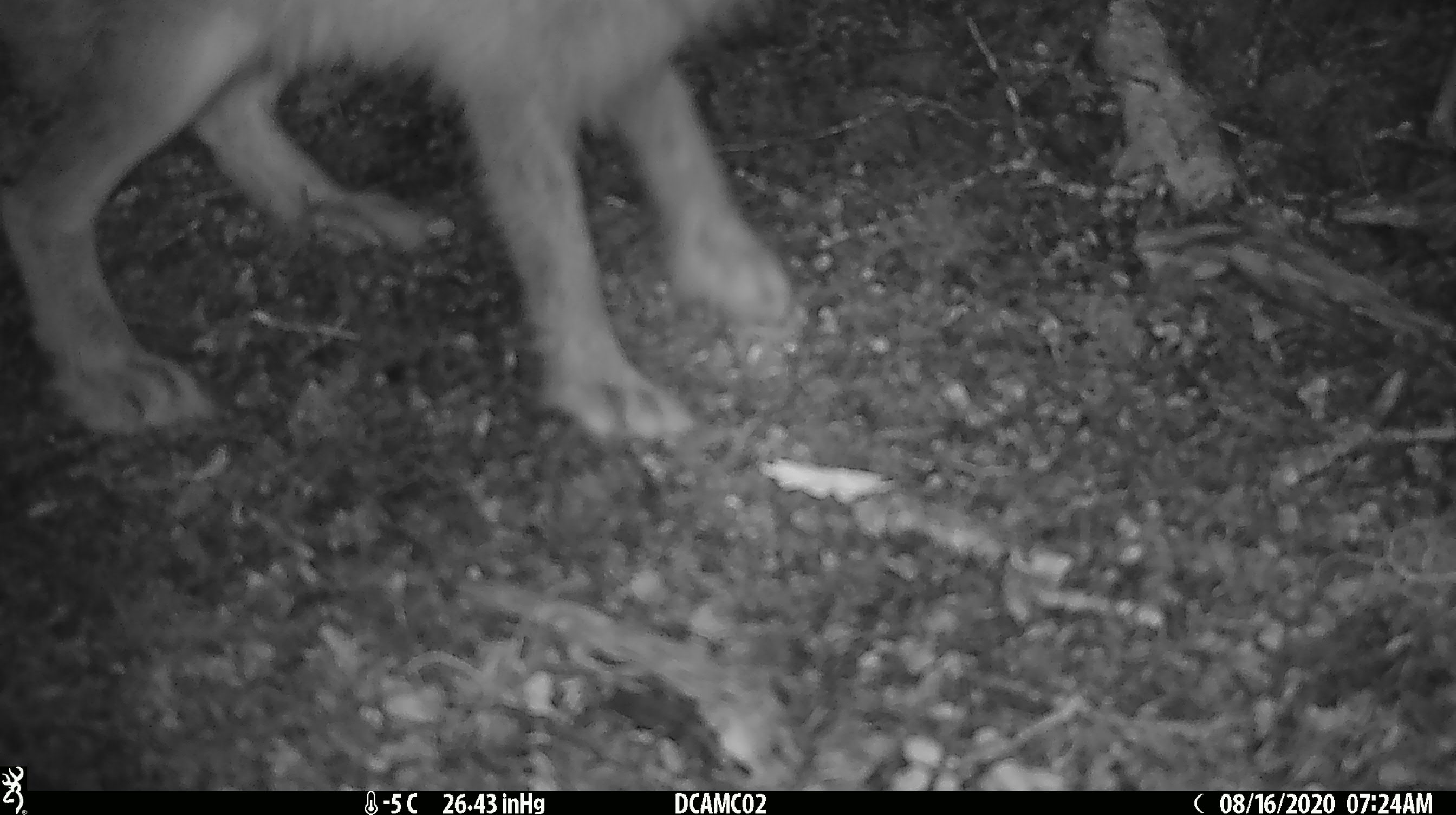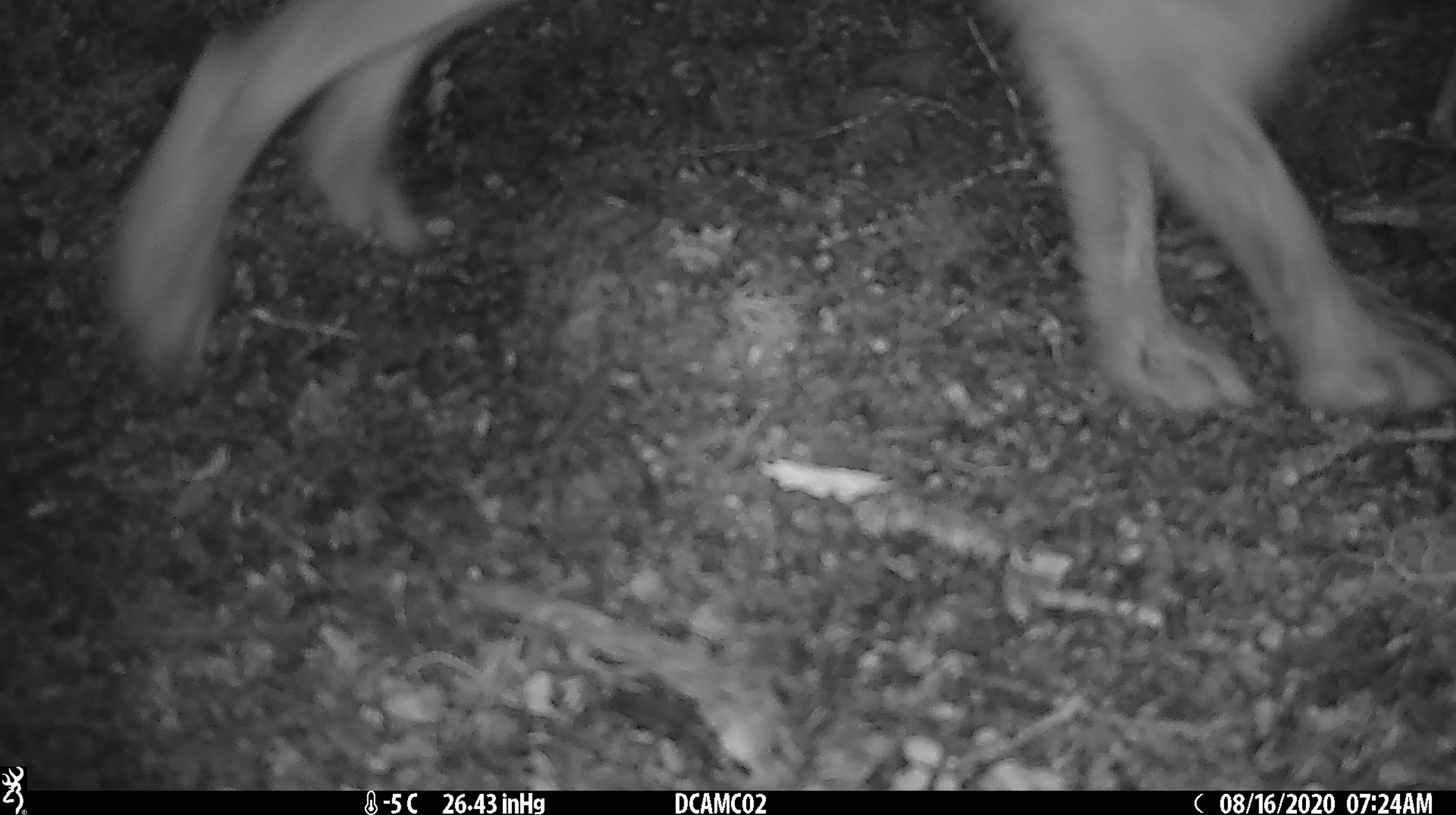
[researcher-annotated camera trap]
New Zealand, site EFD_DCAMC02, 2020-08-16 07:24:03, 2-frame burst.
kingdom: Animalia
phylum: Chordata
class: Mammalia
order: Lagomorpha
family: Leporidae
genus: Lepus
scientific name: Lepus europaeus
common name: brown hare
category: hare